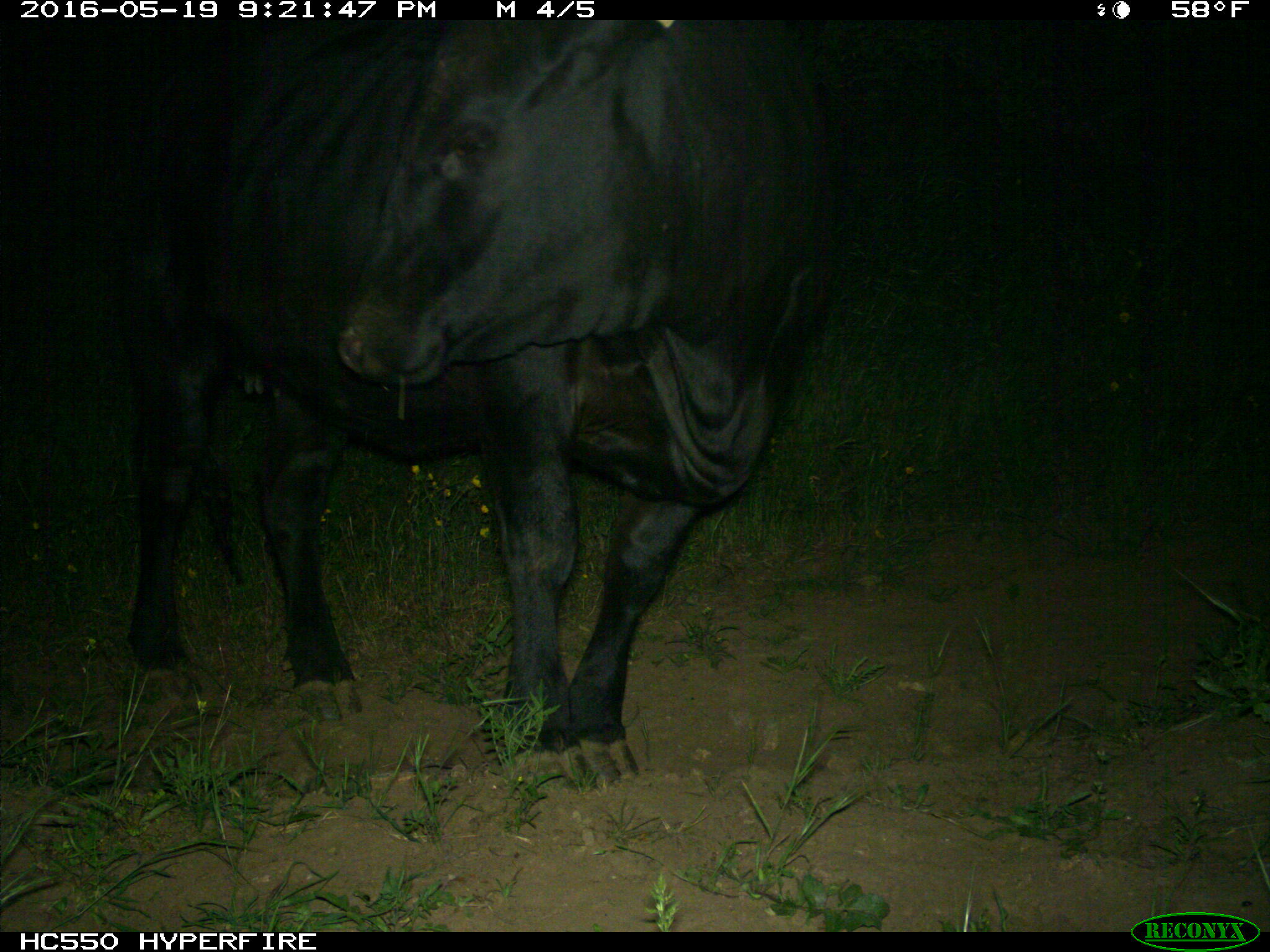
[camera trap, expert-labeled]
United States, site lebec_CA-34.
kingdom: Animalia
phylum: Chordata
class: Mammalia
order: Artiodactyla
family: Bovidae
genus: Bos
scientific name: Bos taurus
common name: domestic cow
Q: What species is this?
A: Bos taurus (domestic cow).